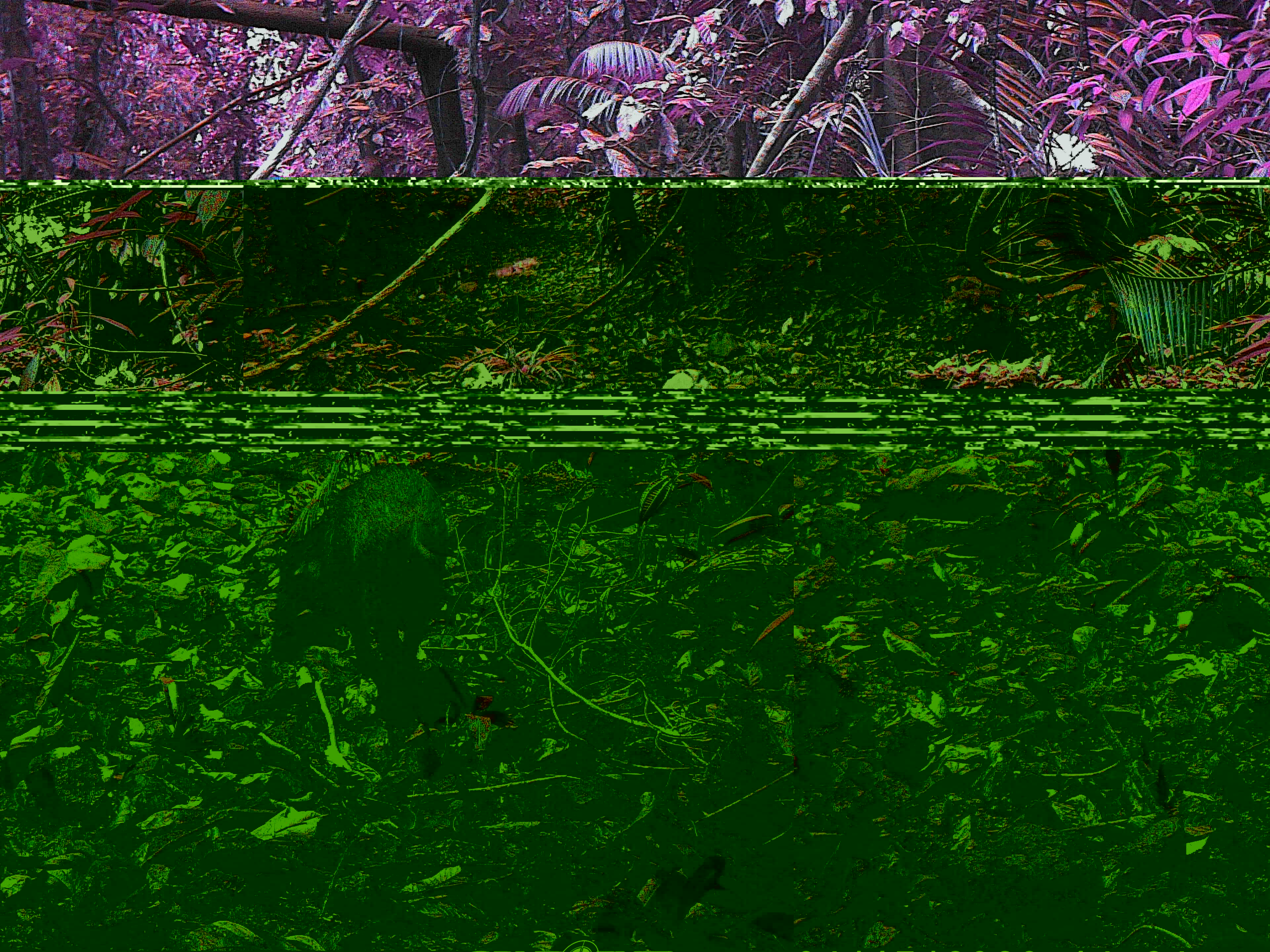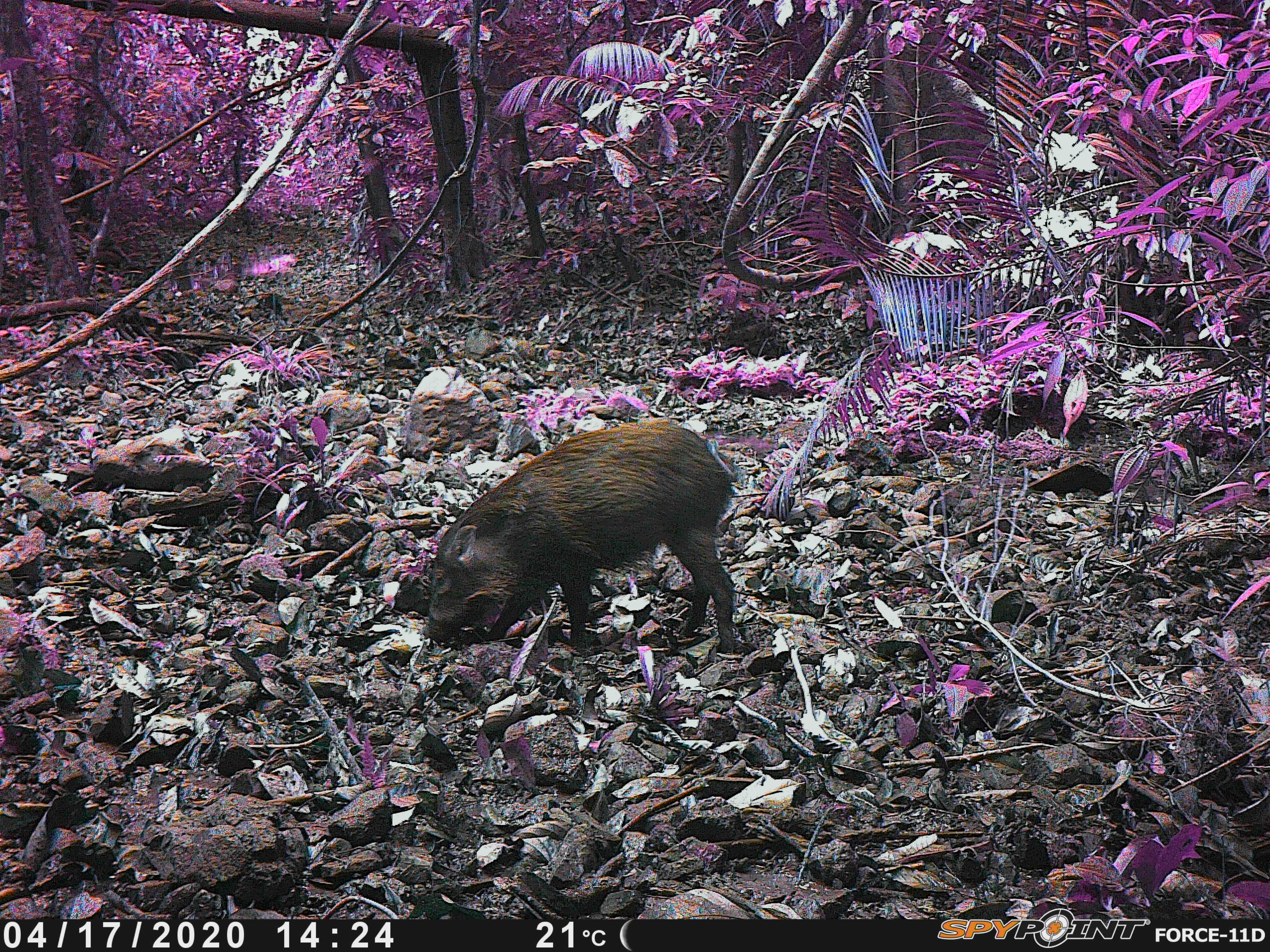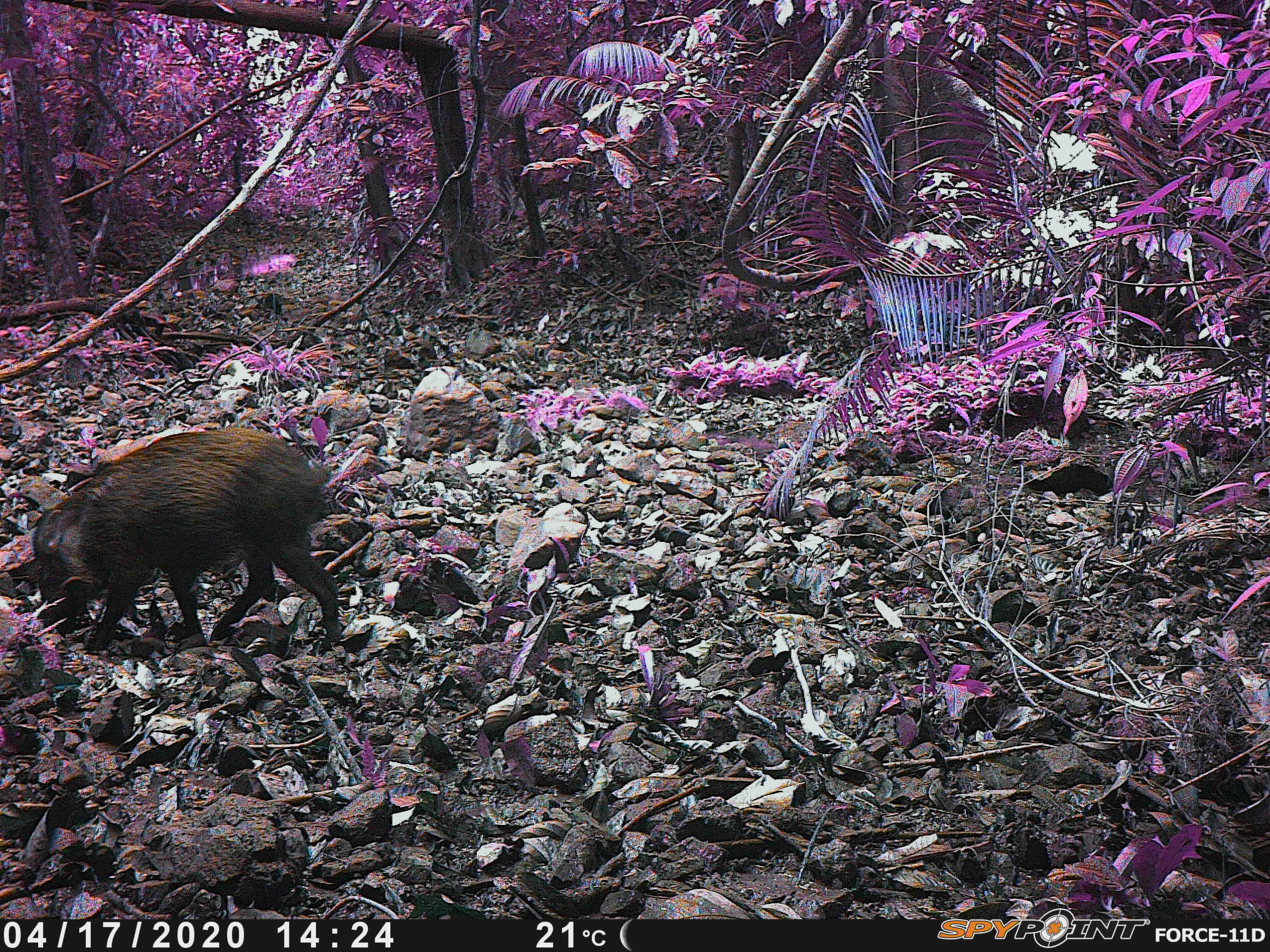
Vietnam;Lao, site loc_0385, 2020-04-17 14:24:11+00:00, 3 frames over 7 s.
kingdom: Animalia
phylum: Chordata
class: Mammalia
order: Artiodactyla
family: Suidae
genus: Sus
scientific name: Sus scrofa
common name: eurasian wild pig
Eurasian wild pig (Sus scrofa). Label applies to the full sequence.